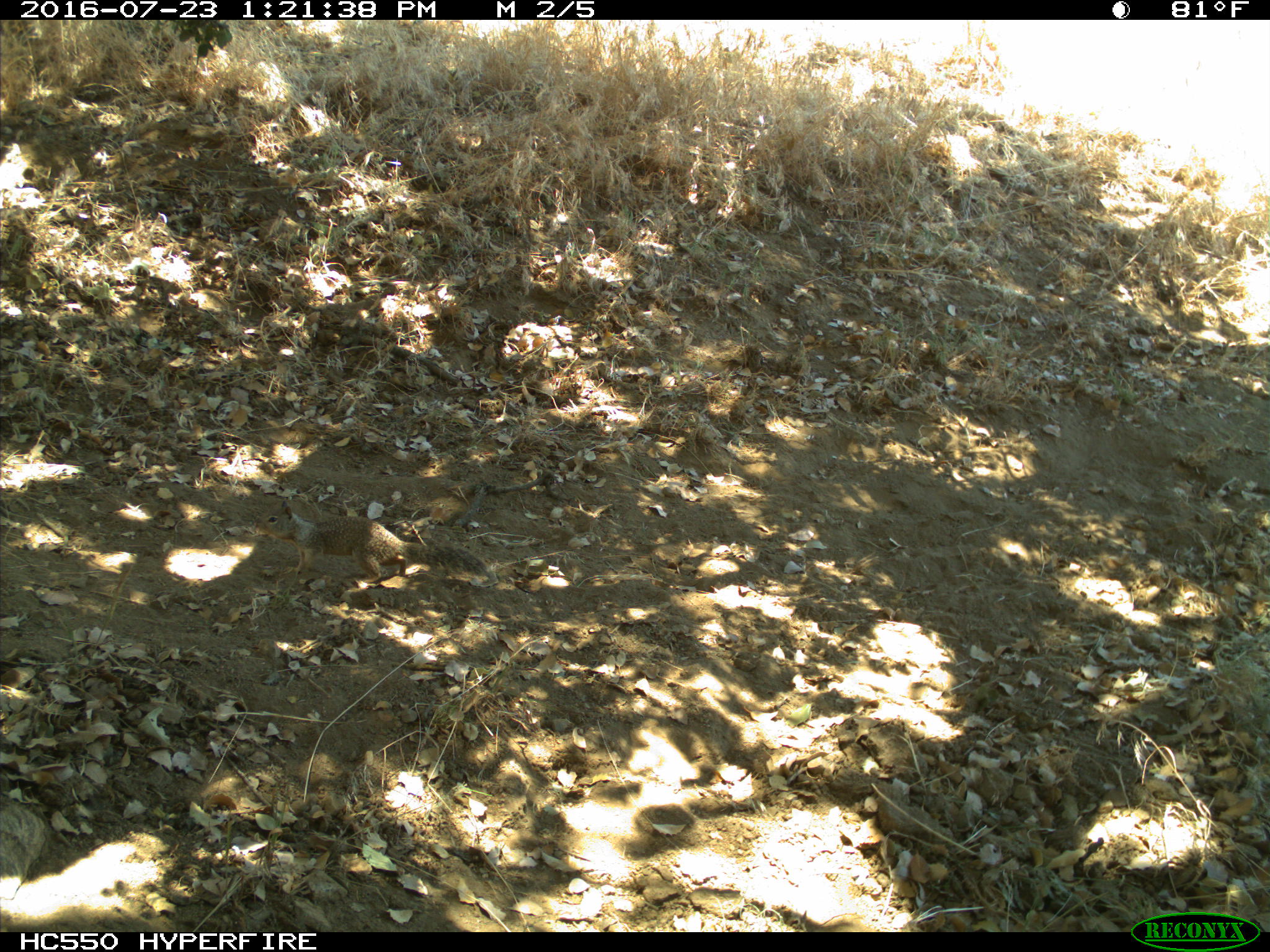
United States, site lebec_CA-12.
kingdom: Animalia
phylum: Chordata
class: Mammalia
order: Rodentia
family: Sciuridae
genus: Otospermophilus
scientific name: Otospermophilus beecheyi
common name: california ground squirrel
Otospermophilus beecheyi (california ground squirrel).